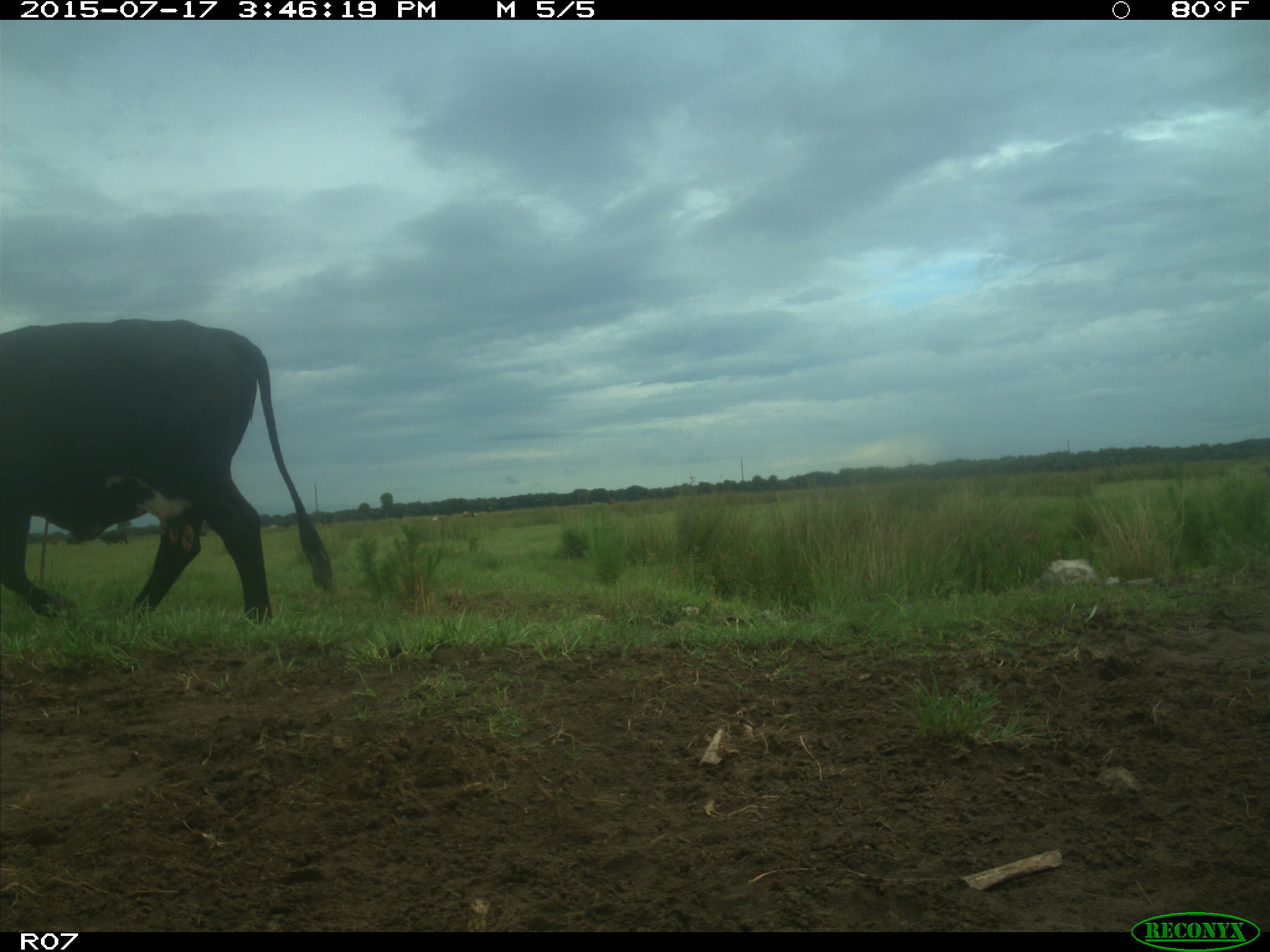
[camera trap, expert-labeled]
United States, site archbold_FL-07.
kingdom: Animalia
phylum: Chordata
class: Mammalia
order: Artiodactyla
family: Bovidae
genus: Bos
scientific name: Bos taurus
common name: domestic cow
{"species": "Bos taurus (domestic cow)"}